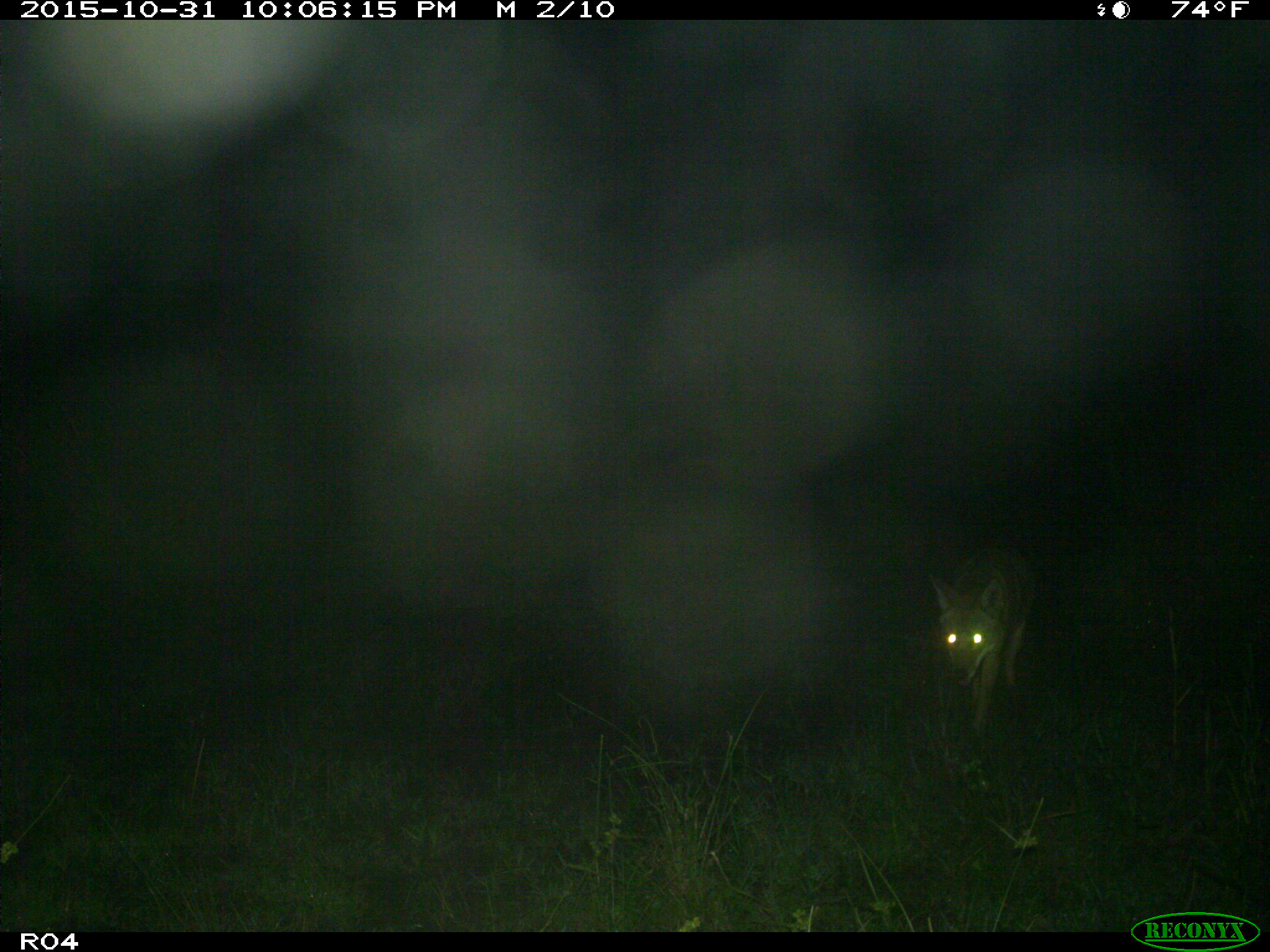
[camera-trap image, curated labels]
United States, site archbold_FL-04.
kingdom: Animalia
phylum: Chordata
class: Mammalia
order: Carnivora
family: Canidae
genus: Canis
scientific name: Canis latrans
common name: coyote